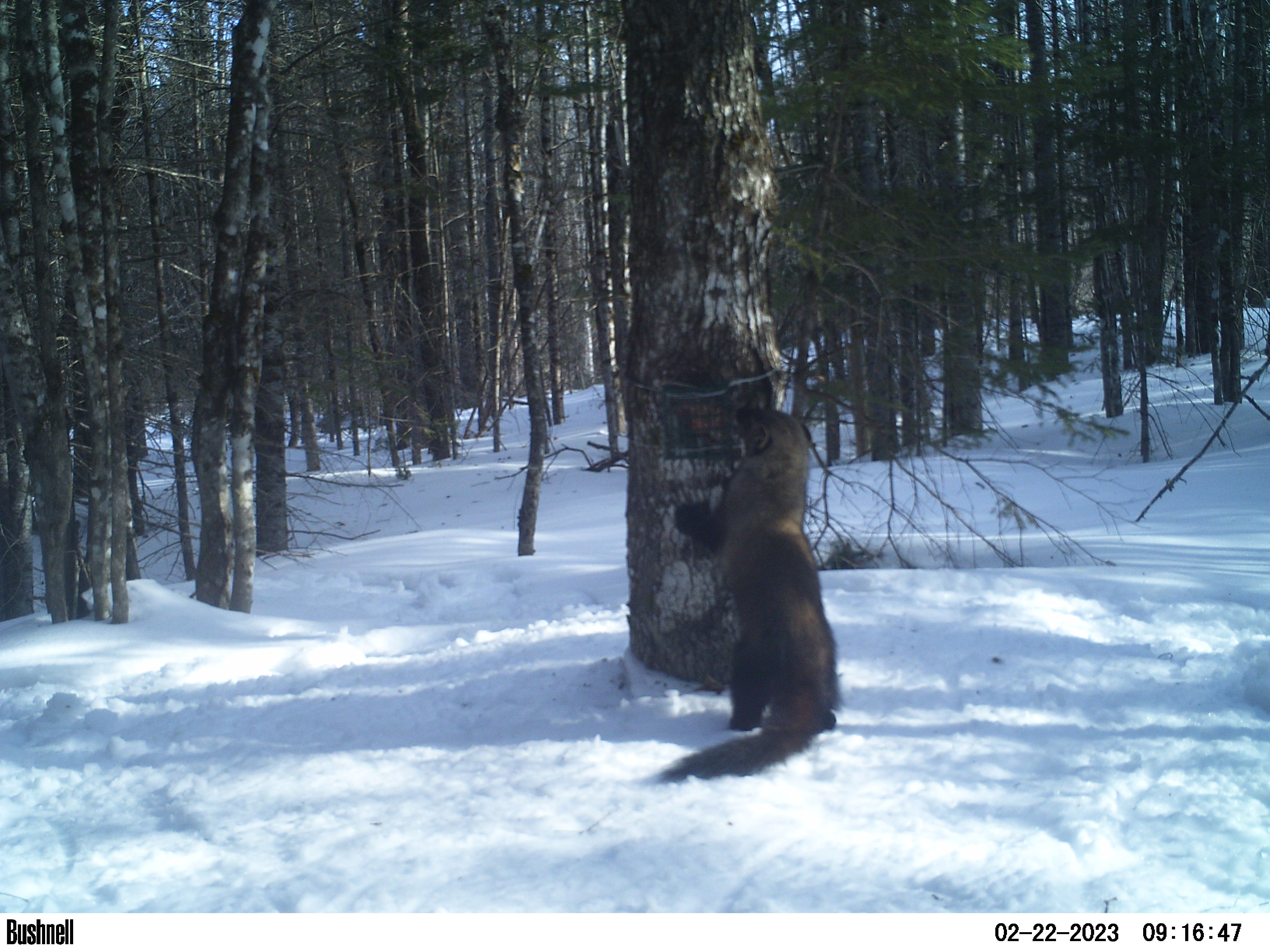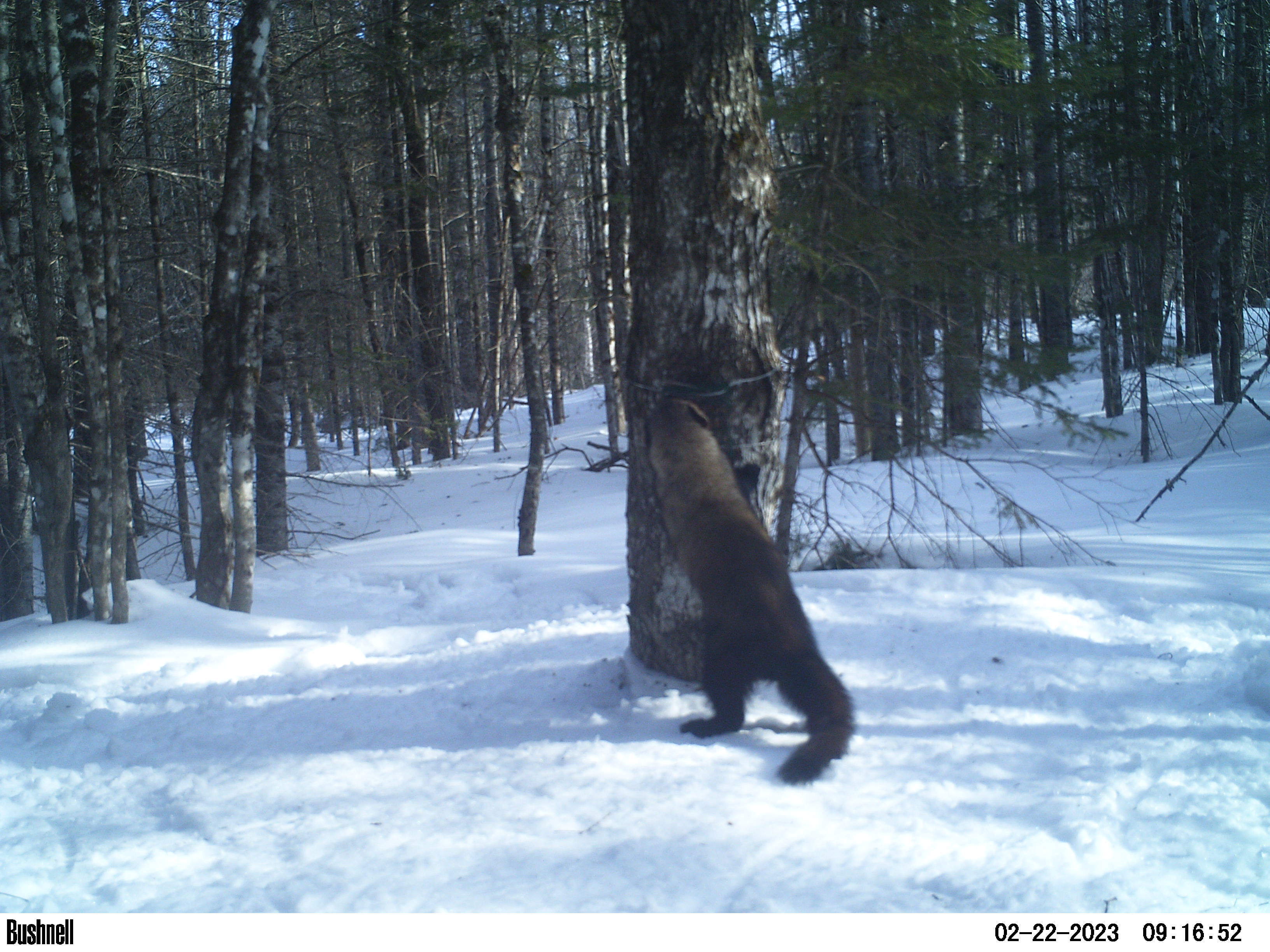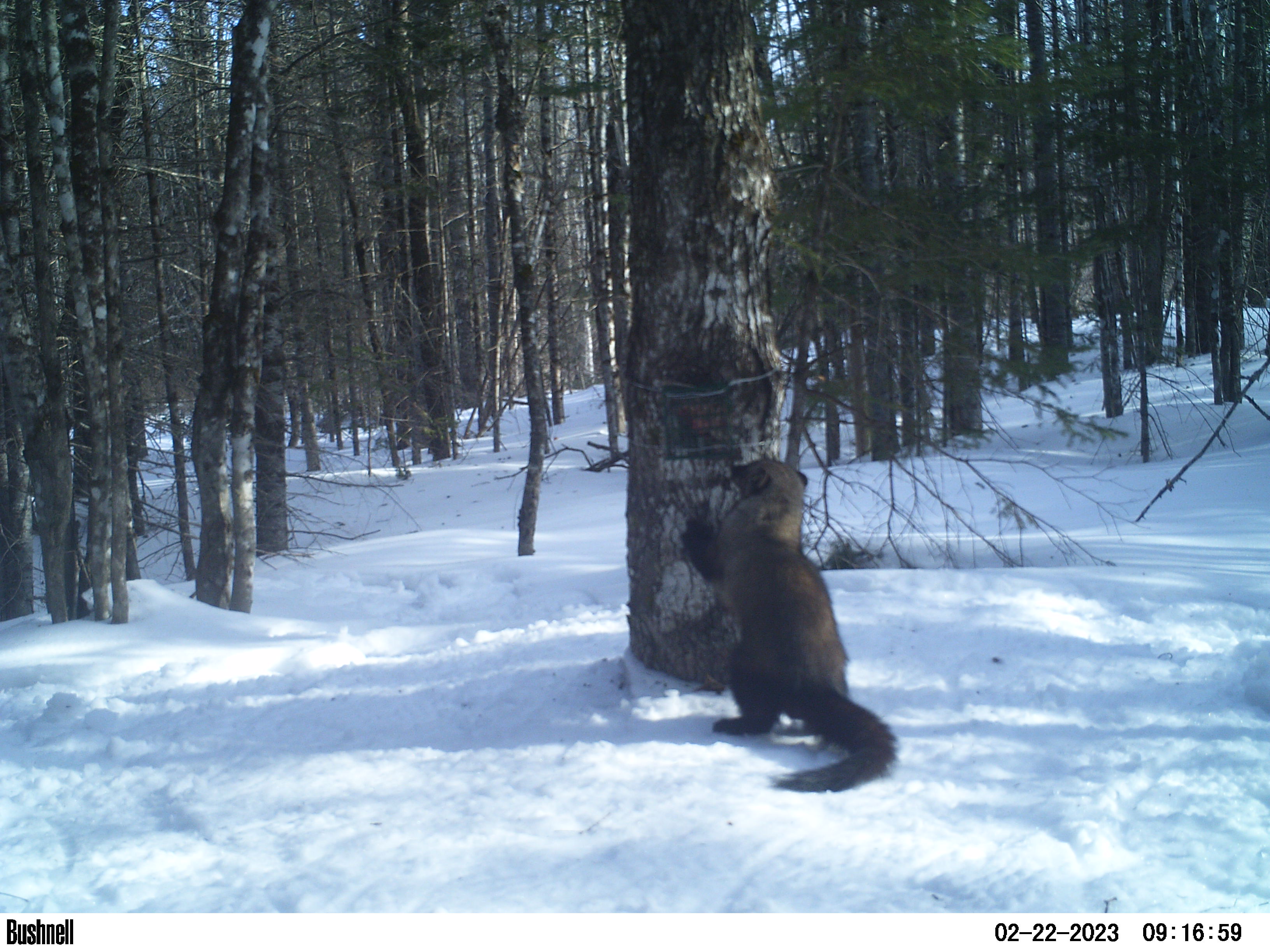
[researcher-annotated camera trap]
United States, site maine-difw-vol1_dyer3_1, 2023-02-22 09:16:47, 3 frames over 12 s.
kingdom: Animalia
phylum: Chordata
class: Mammalia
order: Carnivora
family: Mustelidae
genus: Pekania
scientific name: Pekania pennanti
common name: fisher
Fisher (Pekania pennanti).